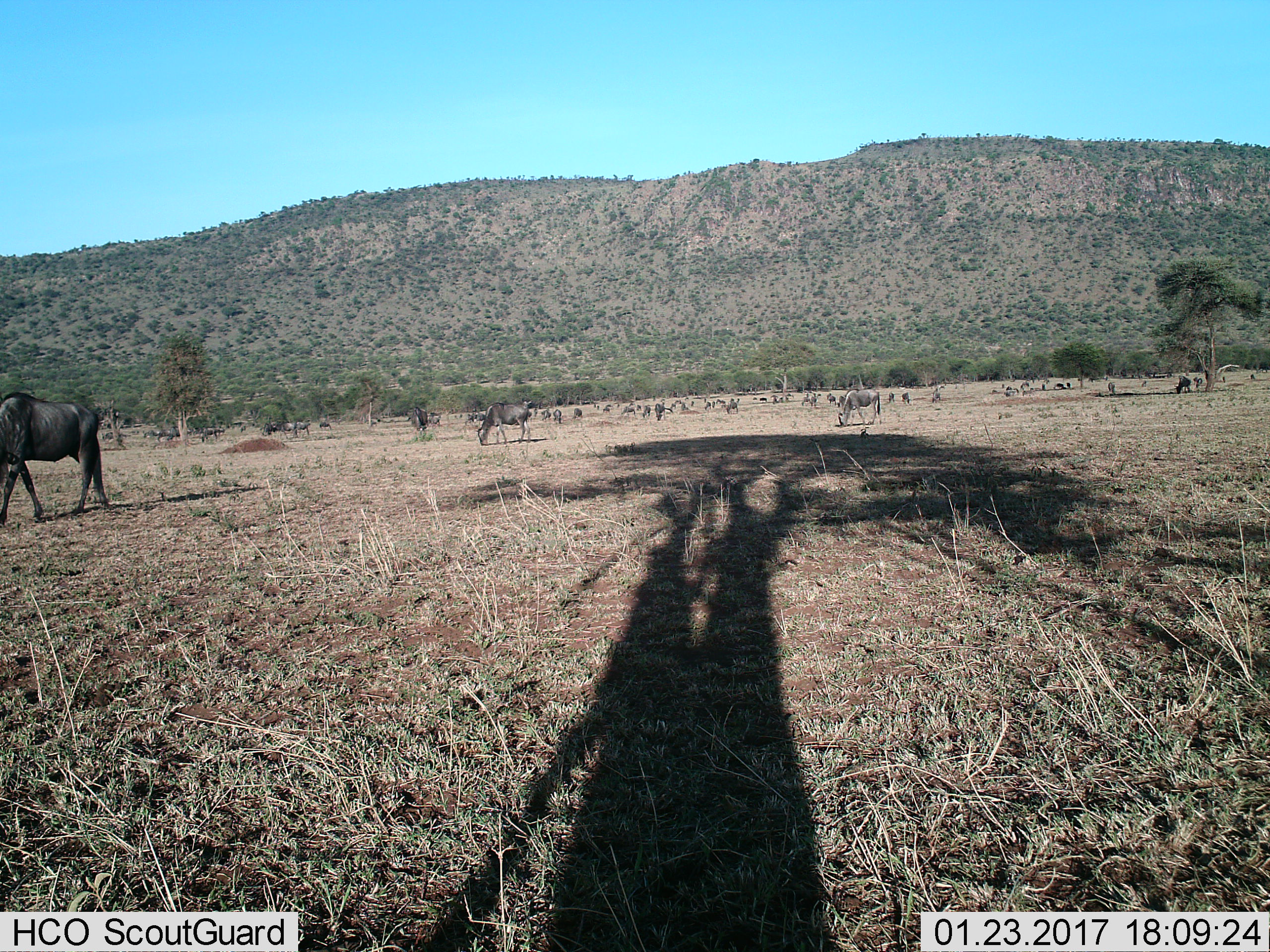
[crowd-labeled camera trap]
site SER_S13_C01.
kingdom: Animalia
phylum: Chordata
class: Mammalia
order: Artiodactyla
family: Bovidae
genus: Connochaetes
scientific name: Connochaetes taurinus taurinus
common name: blue wildebeest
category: wildebeestblue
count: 11-50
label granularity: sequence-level